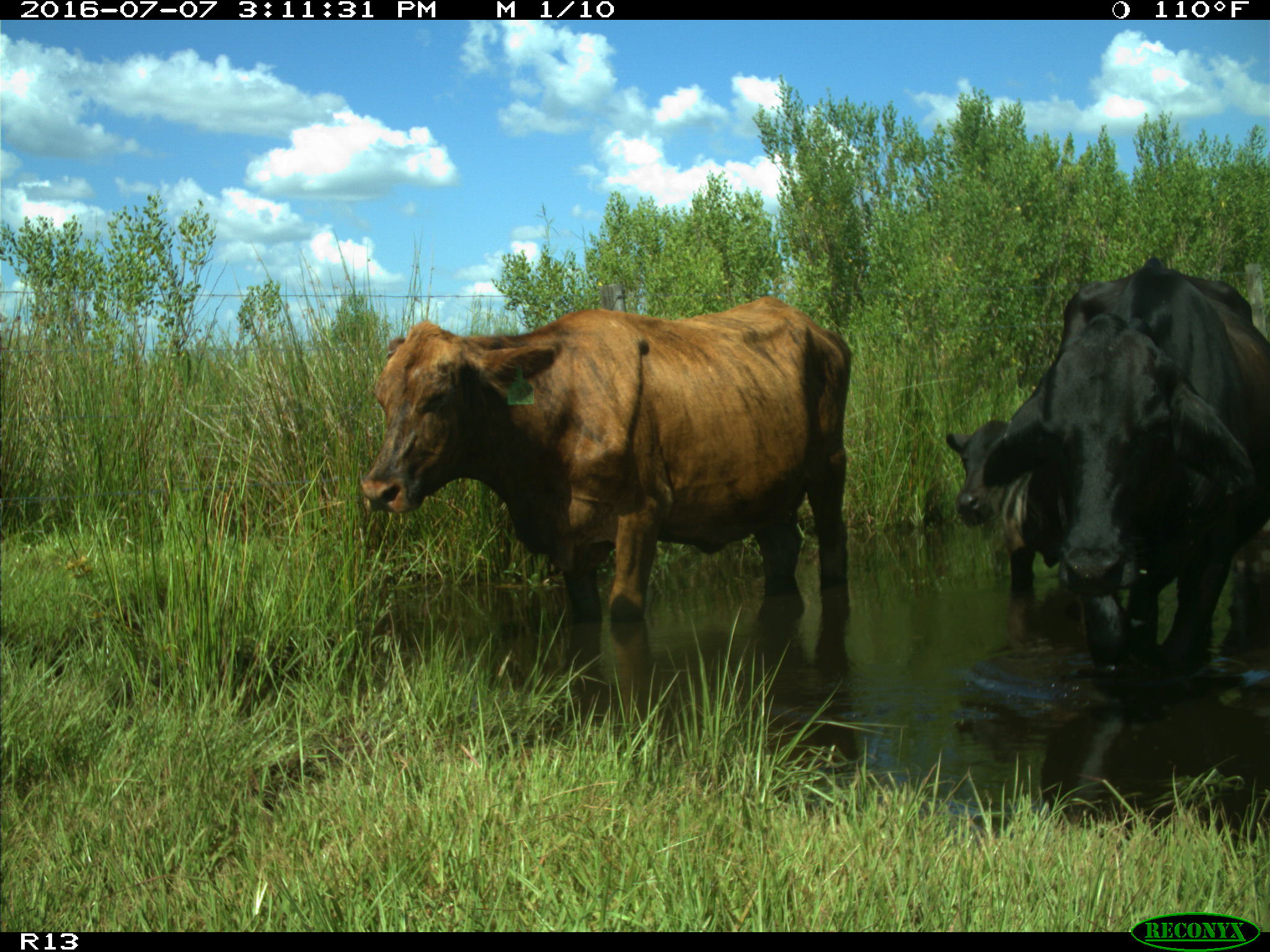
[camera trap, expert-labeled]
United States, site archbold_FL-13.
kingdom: Animalia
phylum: Chordata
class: Mammalia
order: Artiodactyla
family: Bovidae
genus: Bos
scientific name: Bos taurus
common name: domestic cow